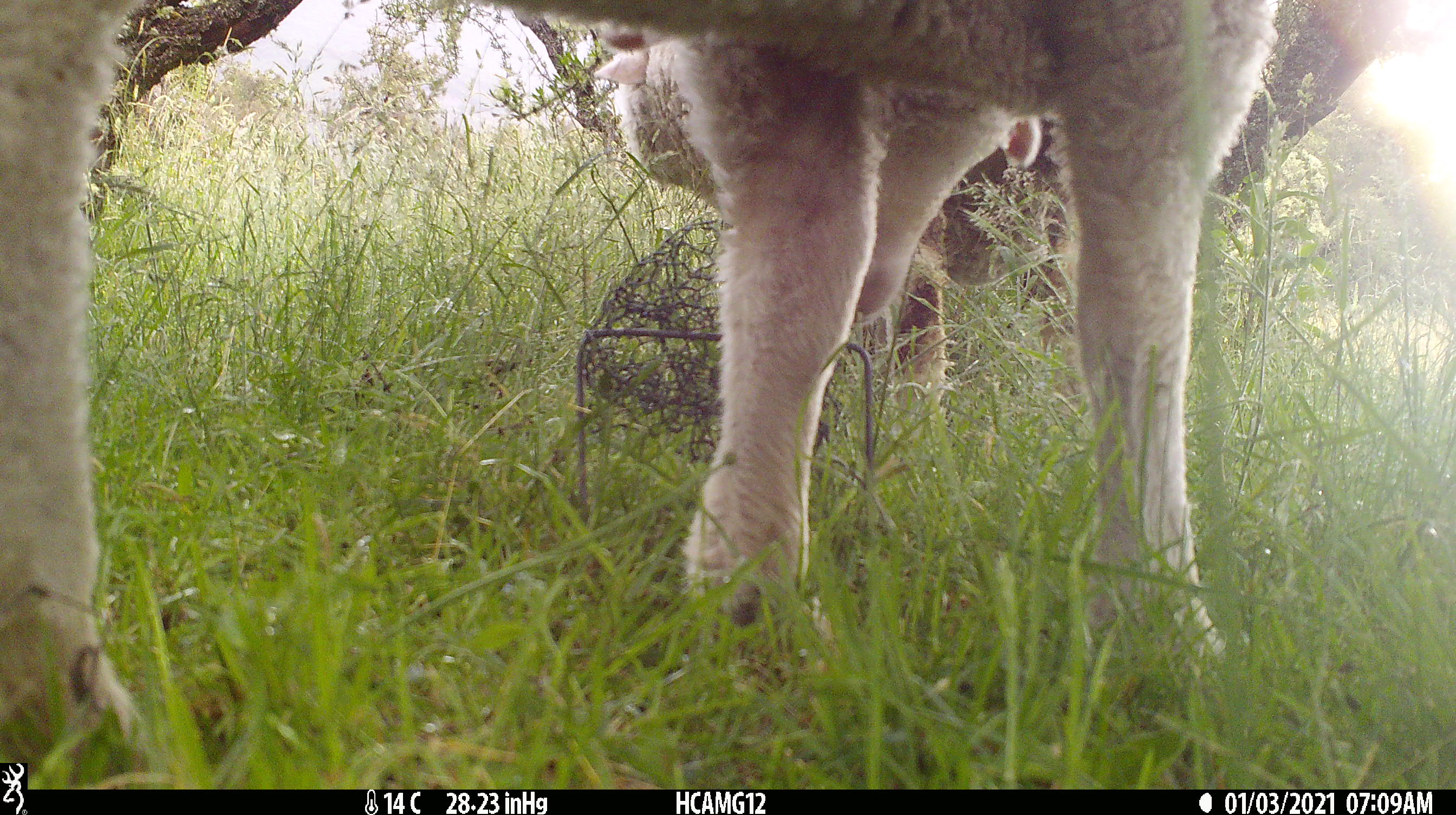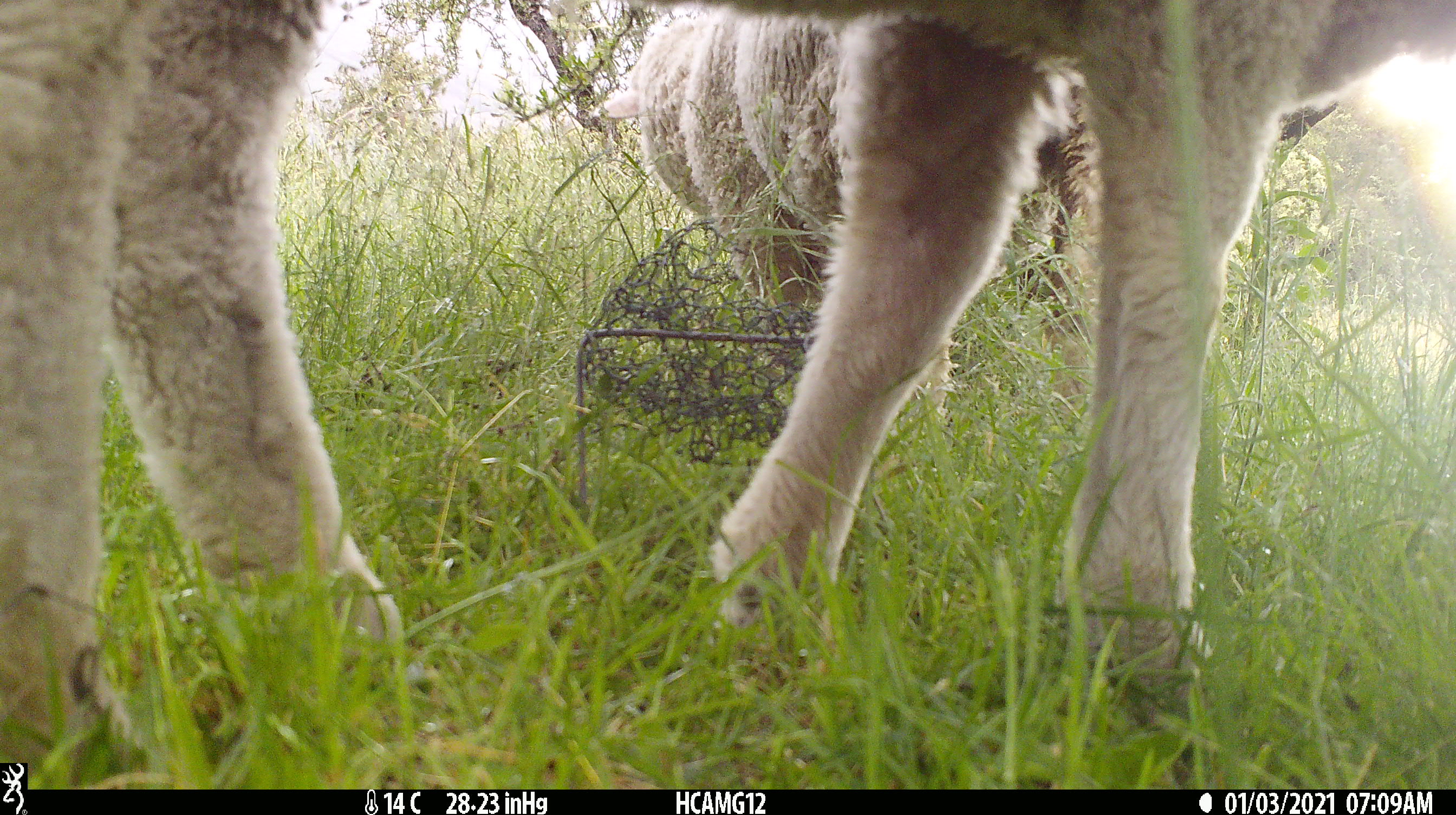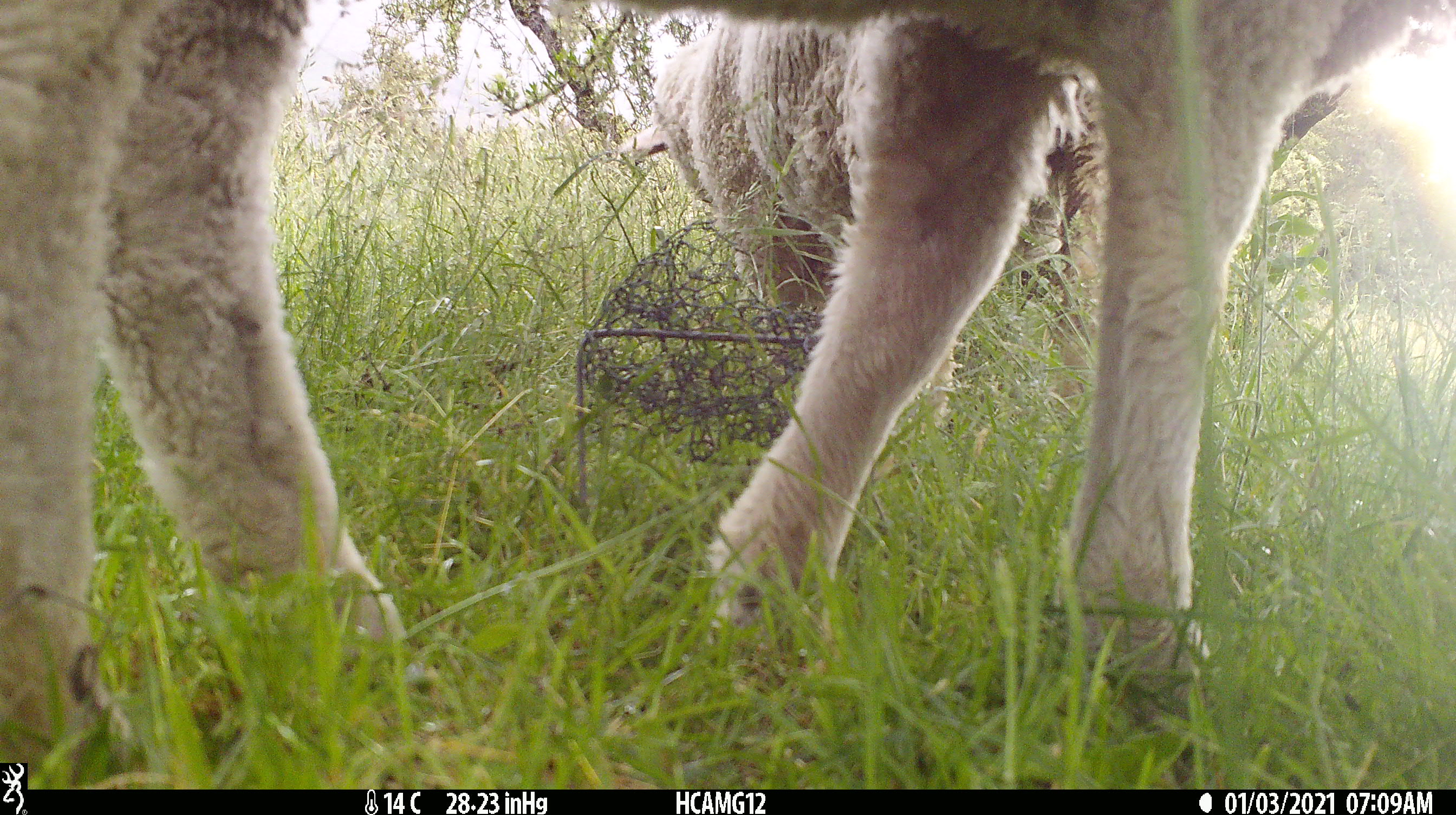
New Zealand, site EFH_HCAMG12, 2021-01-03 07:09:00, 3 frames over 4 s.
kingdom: Animalia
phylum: Chordata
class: Mammalia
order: Artiodactyla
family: Bovidae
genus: Ovis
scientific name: Ovis aries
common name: domestic sheep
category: sheep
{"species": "sheep (domestic sheep) (Ovis aries)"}